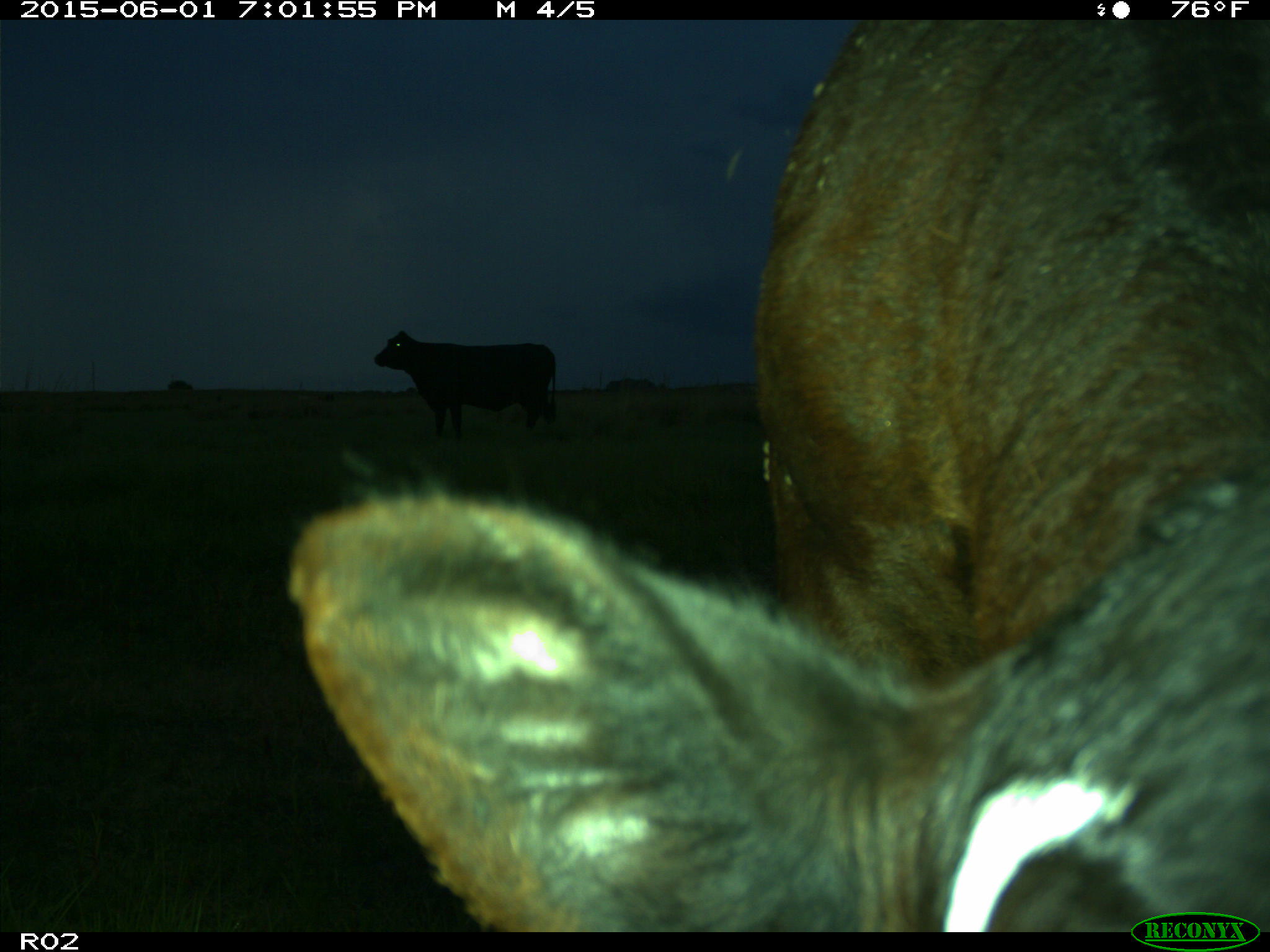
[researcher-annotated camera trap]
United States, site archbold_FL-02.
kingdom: Animalia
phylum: Chordata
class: Mammalia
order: Artiodactyla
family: Bovidae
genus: Bos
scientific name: Bos taurus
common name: domestic cow